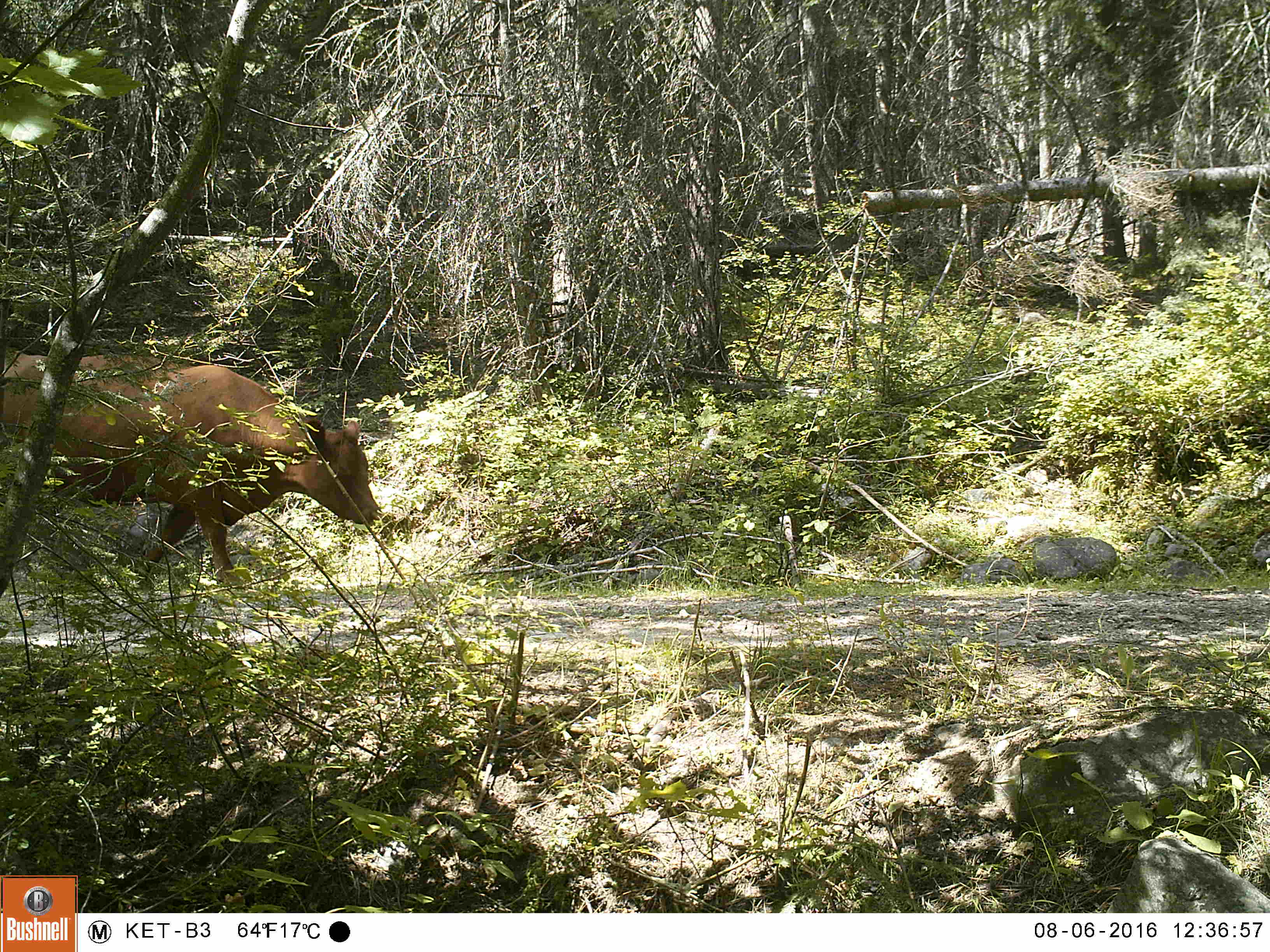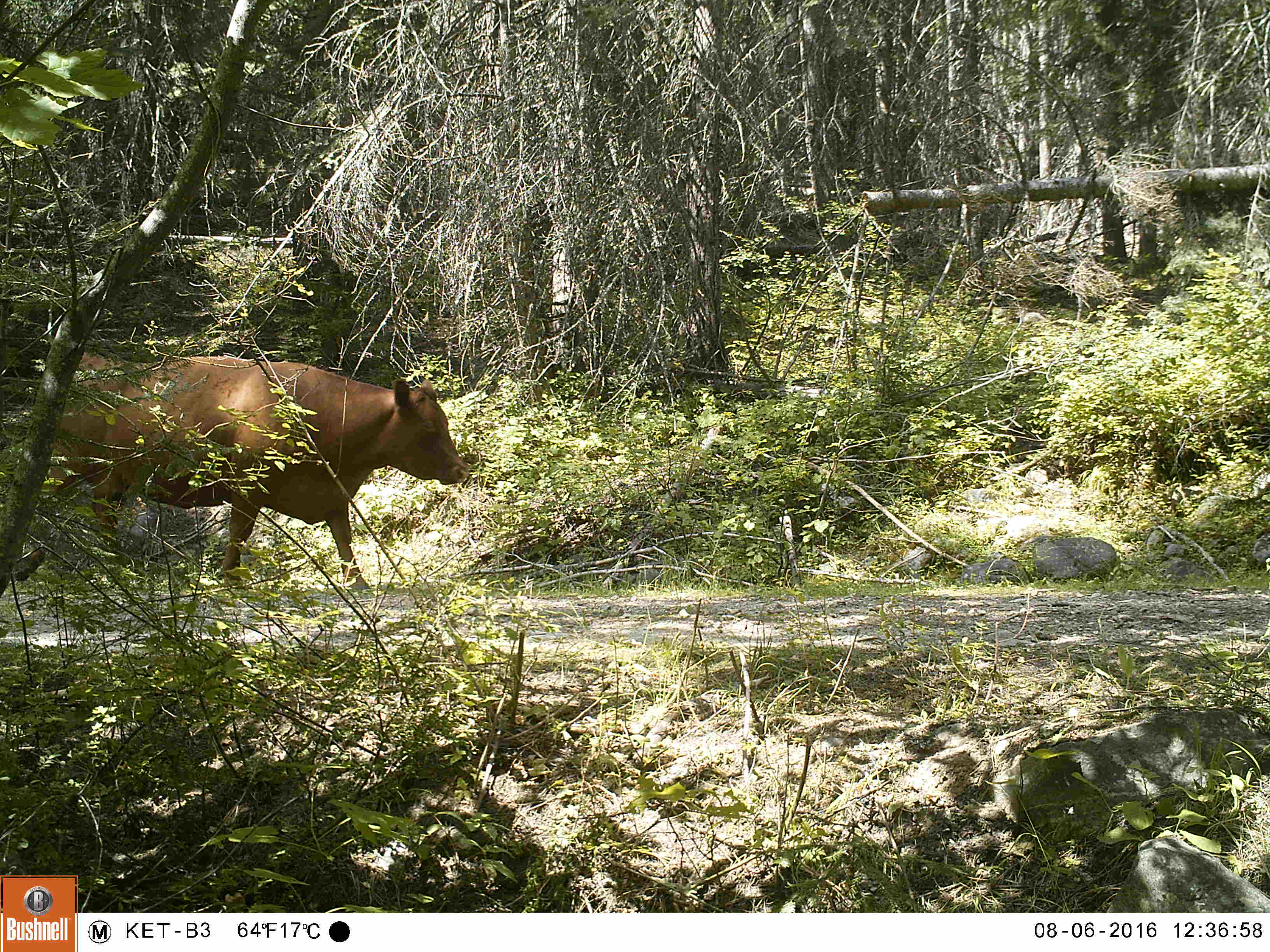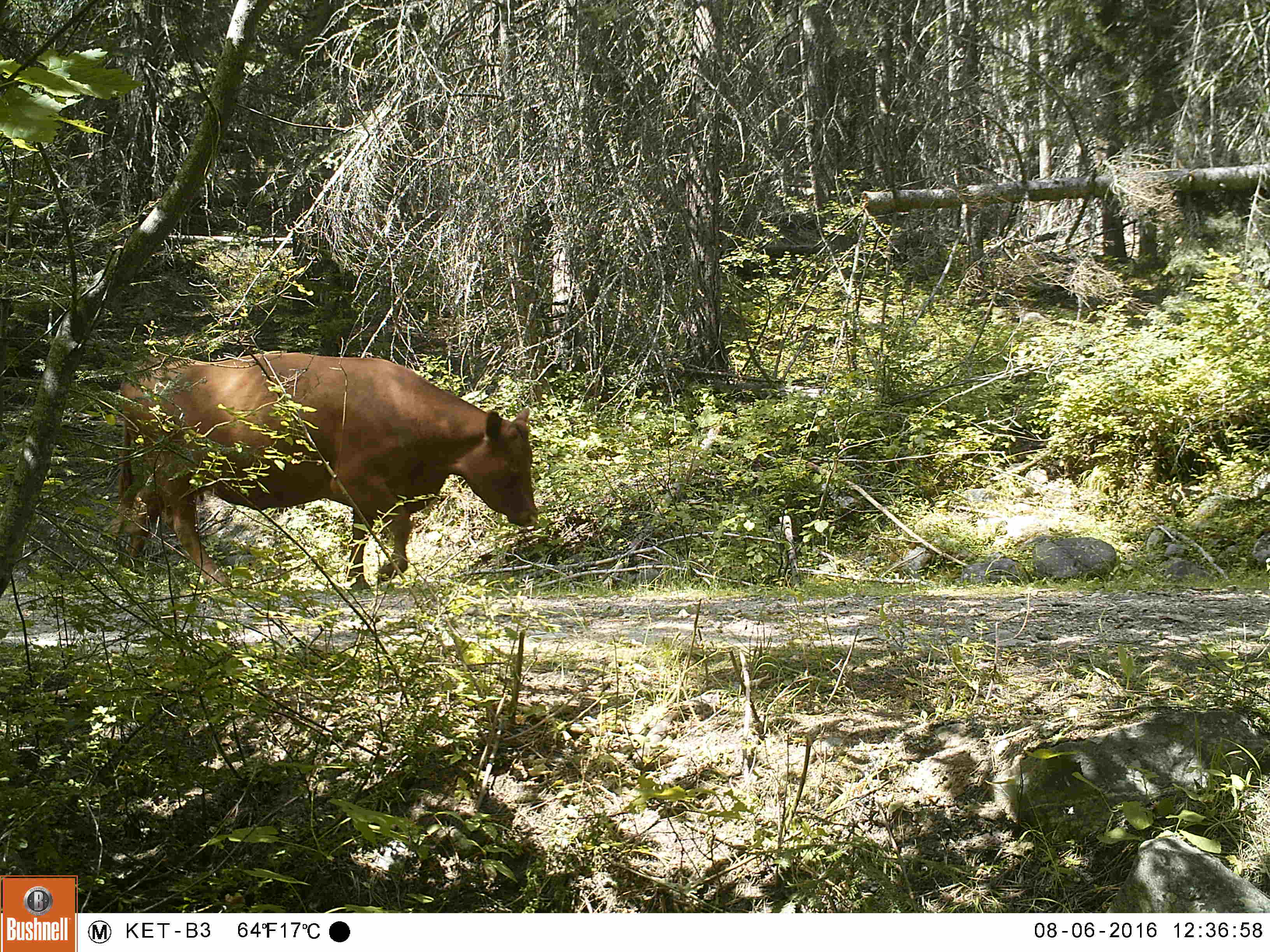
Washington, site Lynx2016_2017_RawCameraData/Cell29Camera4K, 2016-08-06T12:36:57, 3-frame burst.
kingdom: Animalia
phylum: Chordata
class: Mammalia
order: Artiodactyla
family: Bovidae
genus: Bos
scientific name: Bos taurus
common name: domestic cattle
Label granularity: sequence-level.